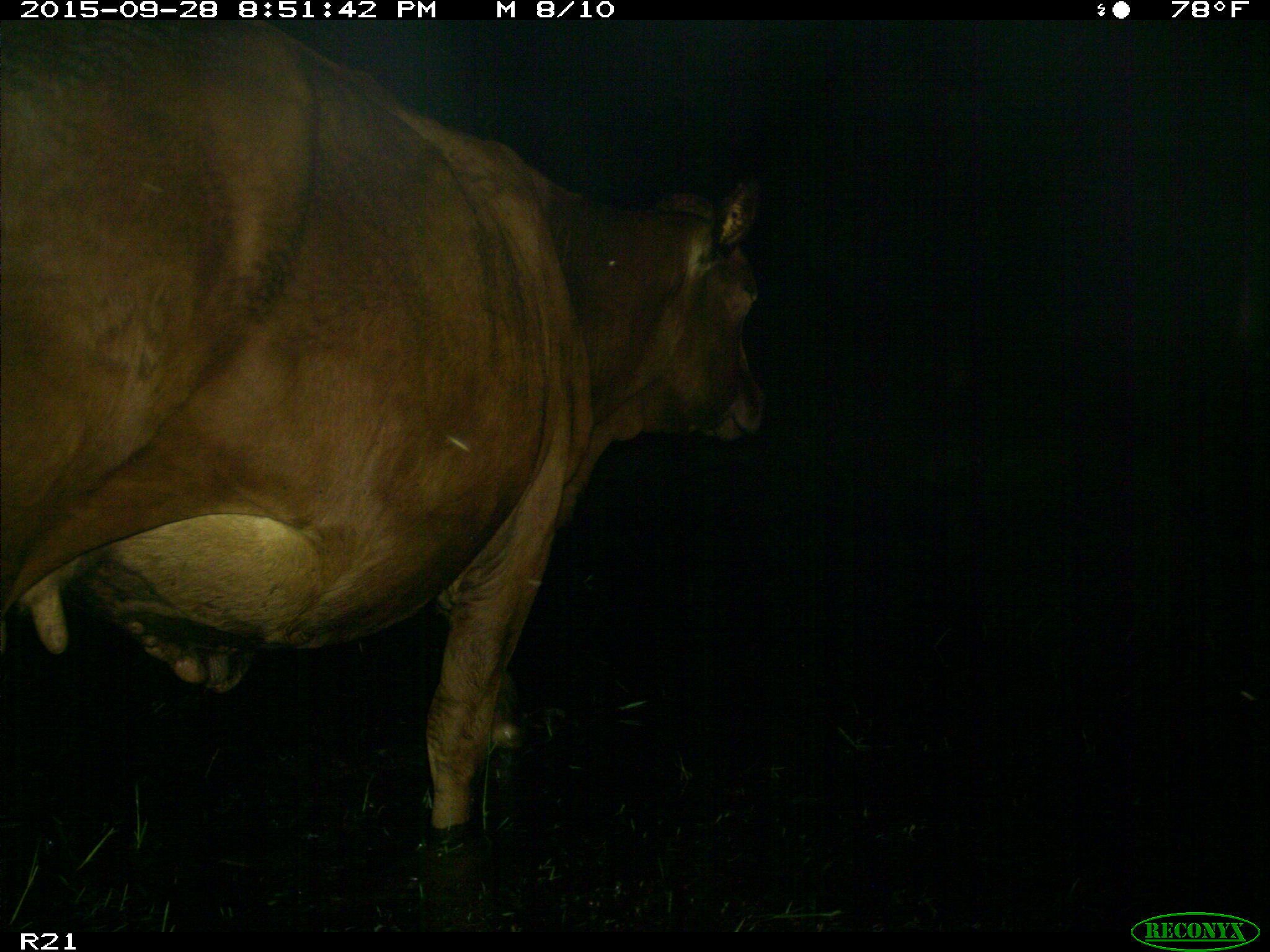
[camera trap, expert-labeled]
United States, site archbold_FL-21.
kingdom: Animalia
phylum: Chordata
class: Mammalia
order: Artiodactyla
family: Bovidae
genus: Bos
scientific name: Bos taurus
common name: domestic cow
Bos taurus (domestic cow).